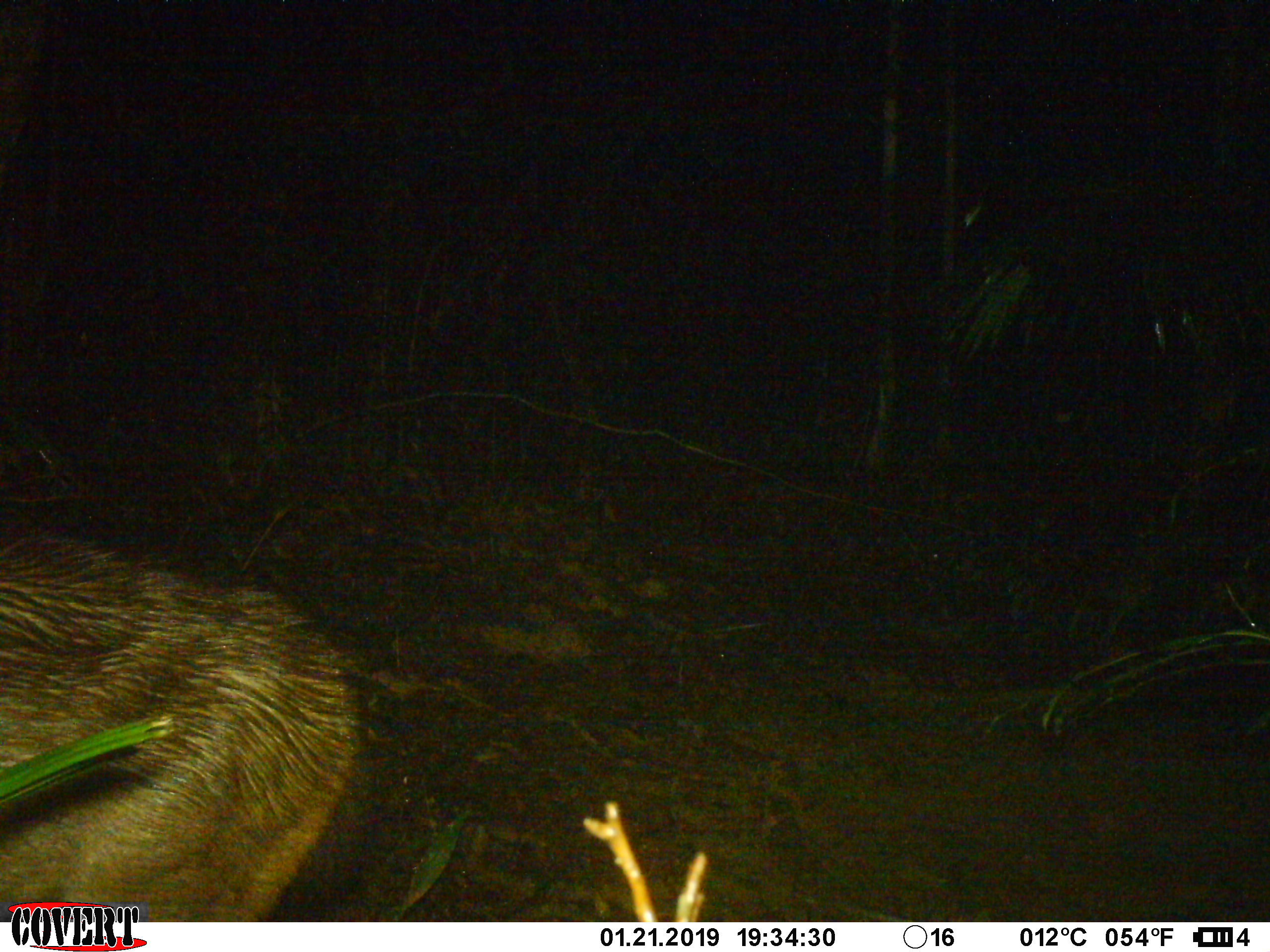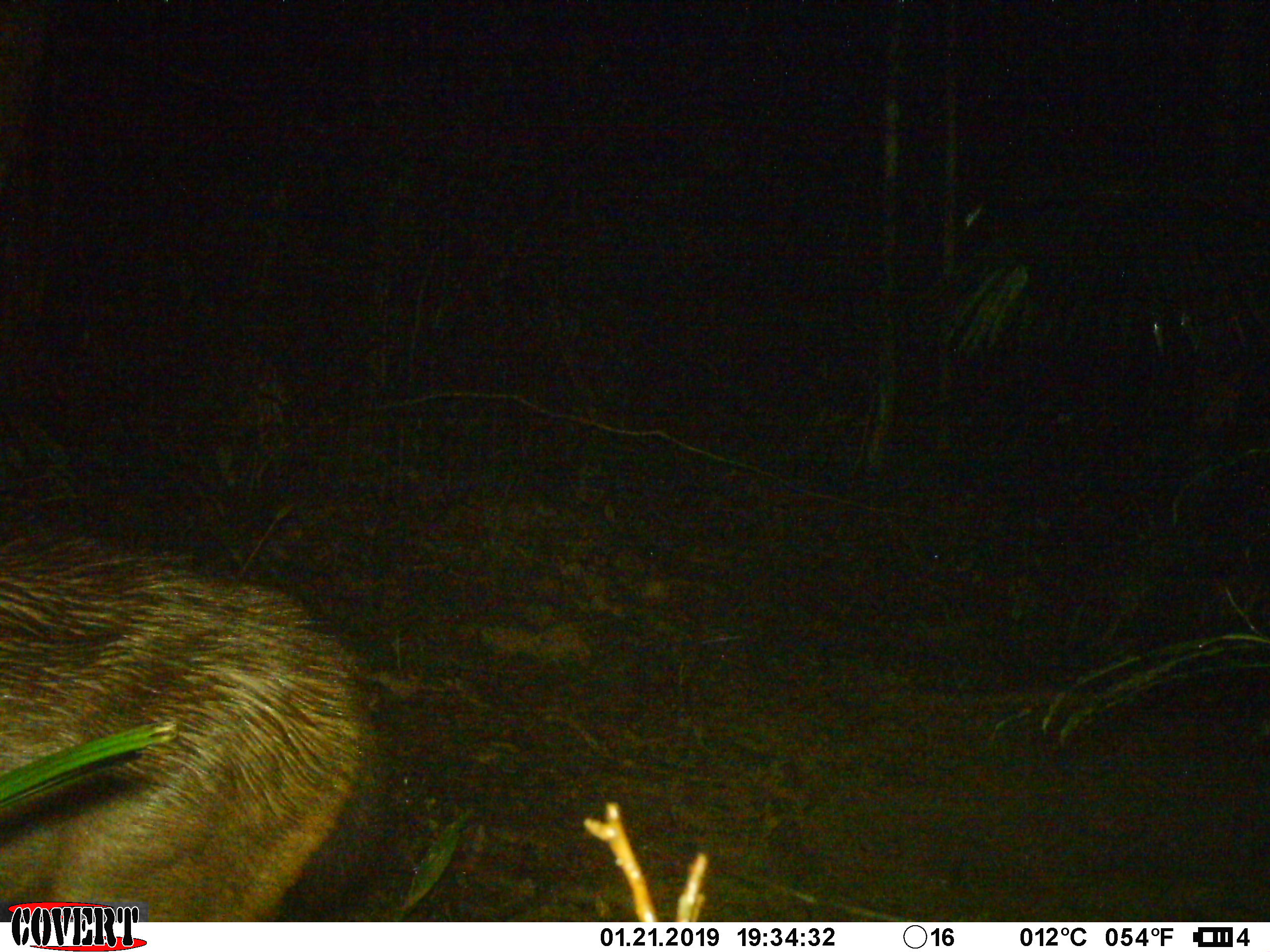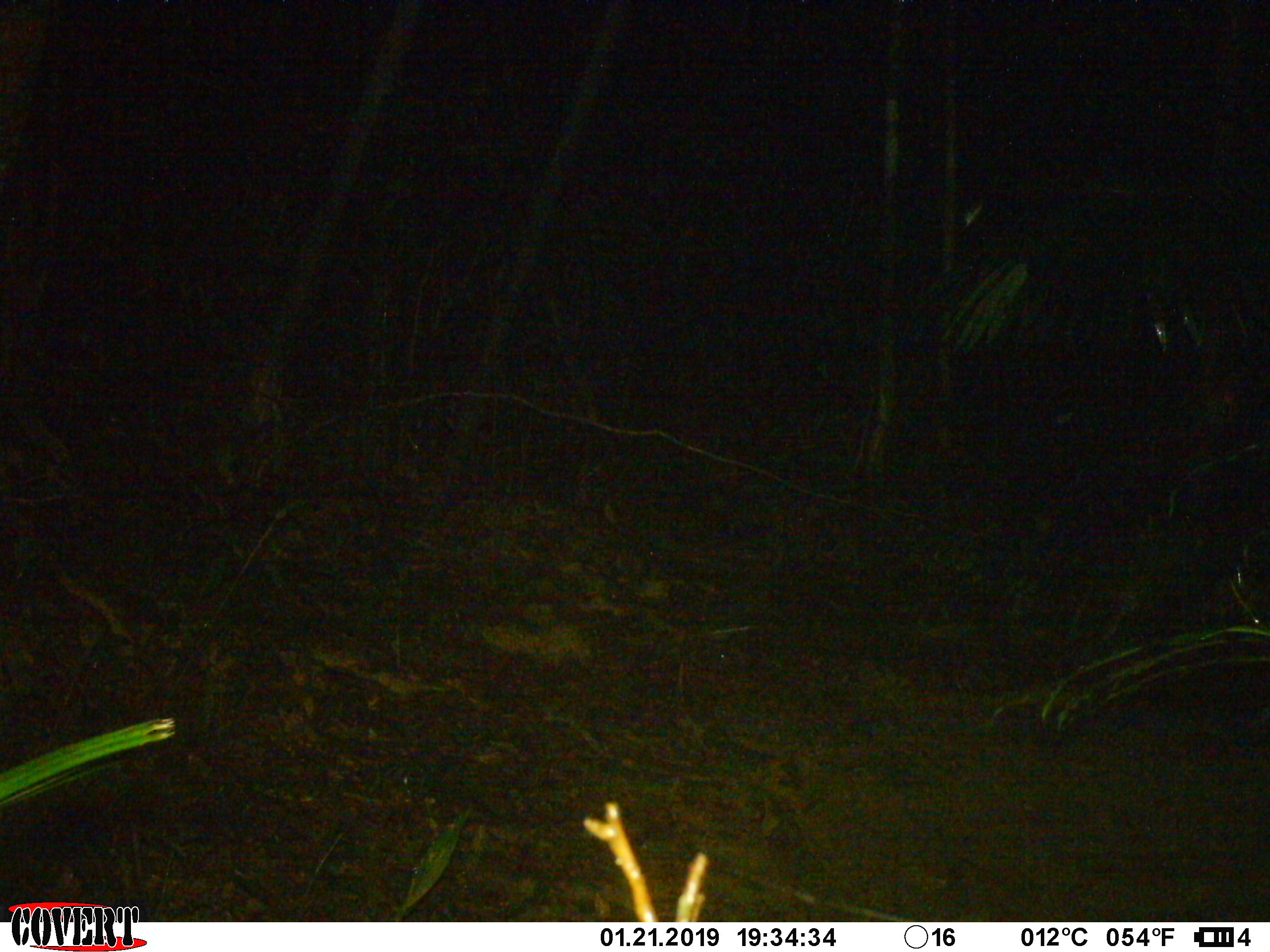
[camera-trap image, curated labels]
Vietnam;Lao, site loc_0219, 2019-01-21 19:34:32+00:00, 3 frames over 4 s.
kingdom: Animalia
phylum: Chordata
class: Mammalia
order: Artiodactyla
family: Cervidae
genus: Rusa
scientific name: Rusa unicolor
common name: sambar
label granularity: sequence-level